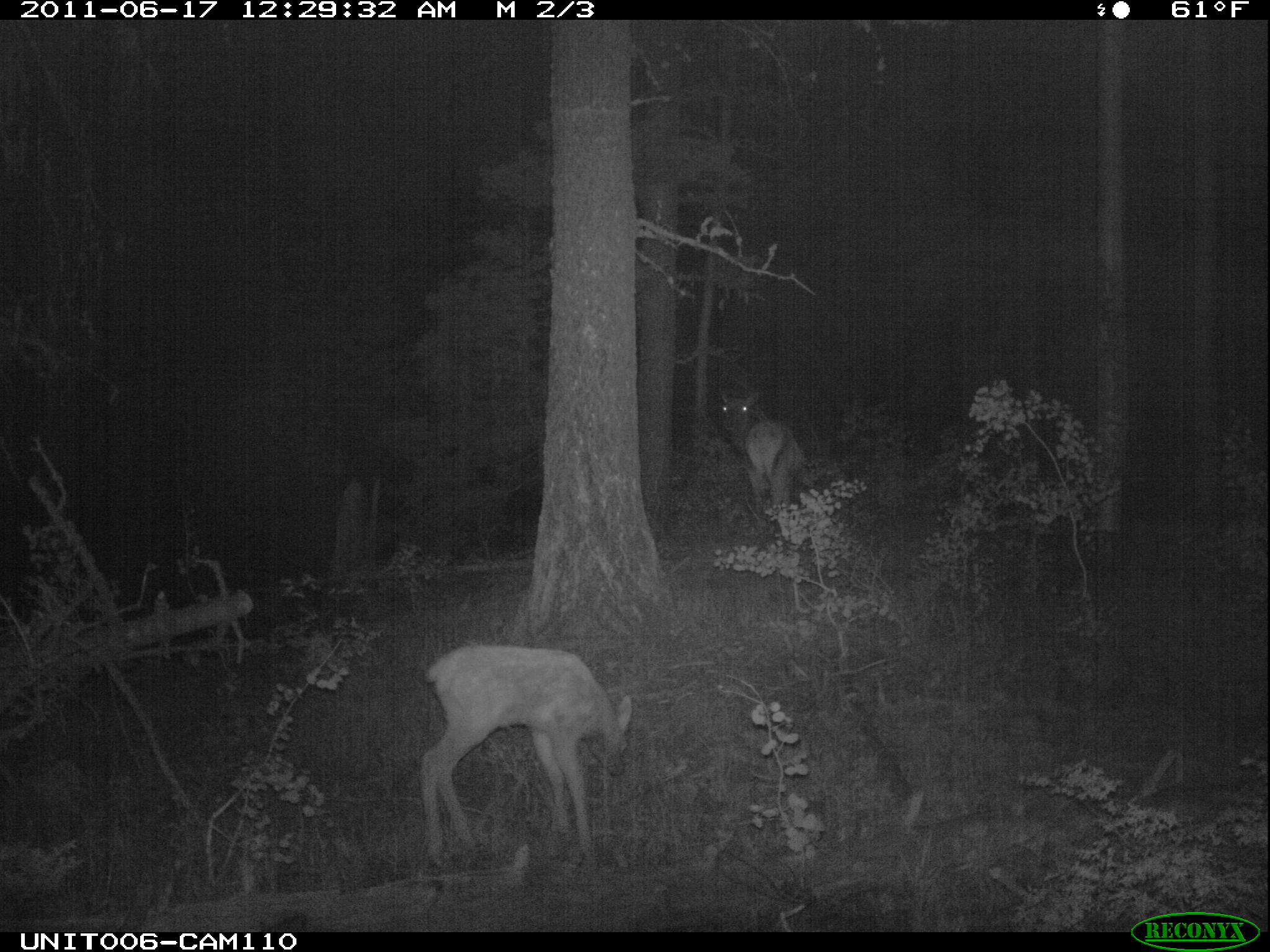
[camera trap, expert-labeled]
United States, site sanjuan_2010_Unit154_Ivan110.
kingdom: Animalia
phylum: Chordata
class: Mammalia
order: Artiodactyla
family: Cervidae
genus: Cervus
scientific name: Cervus elaphus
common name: red deer